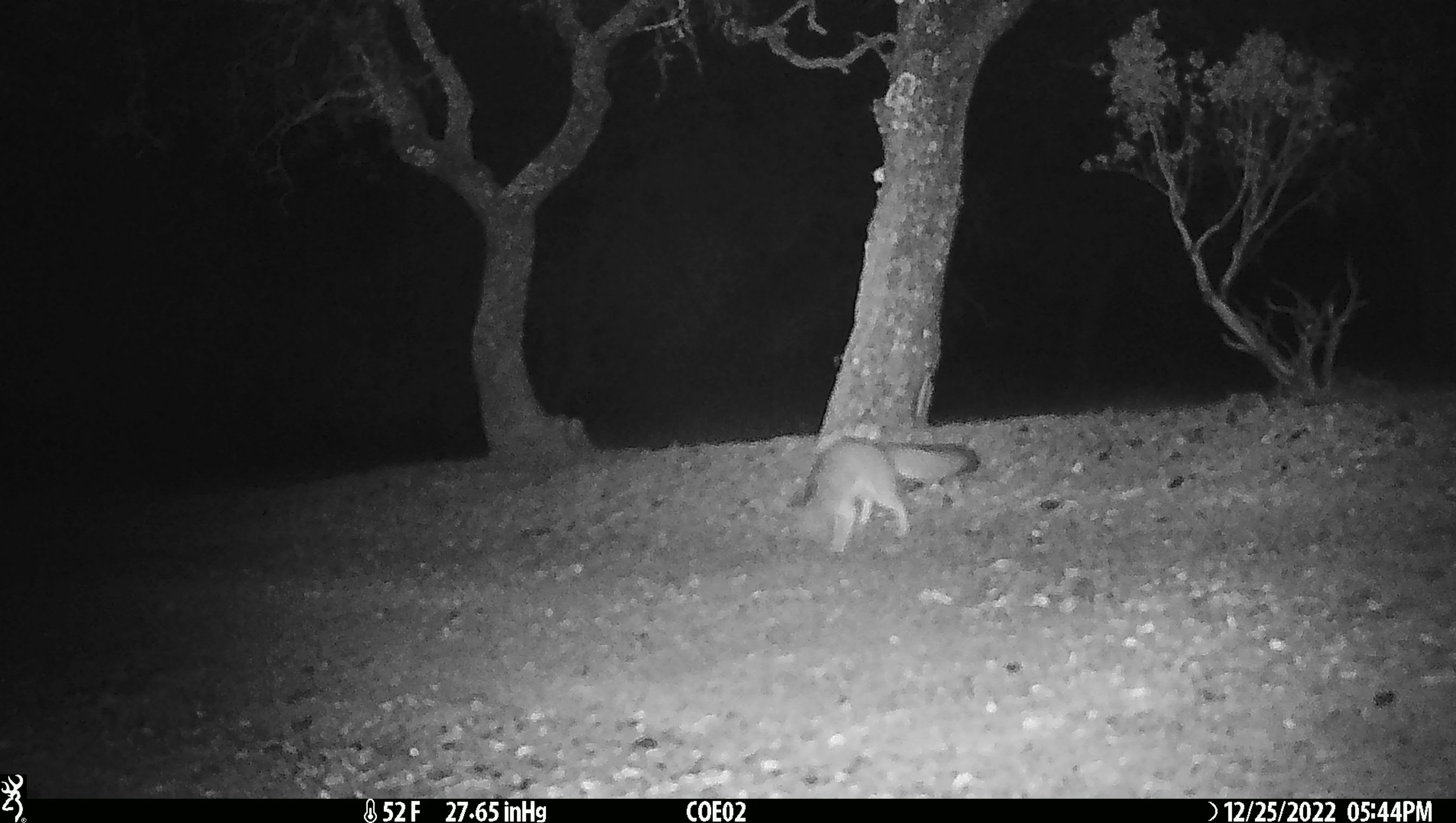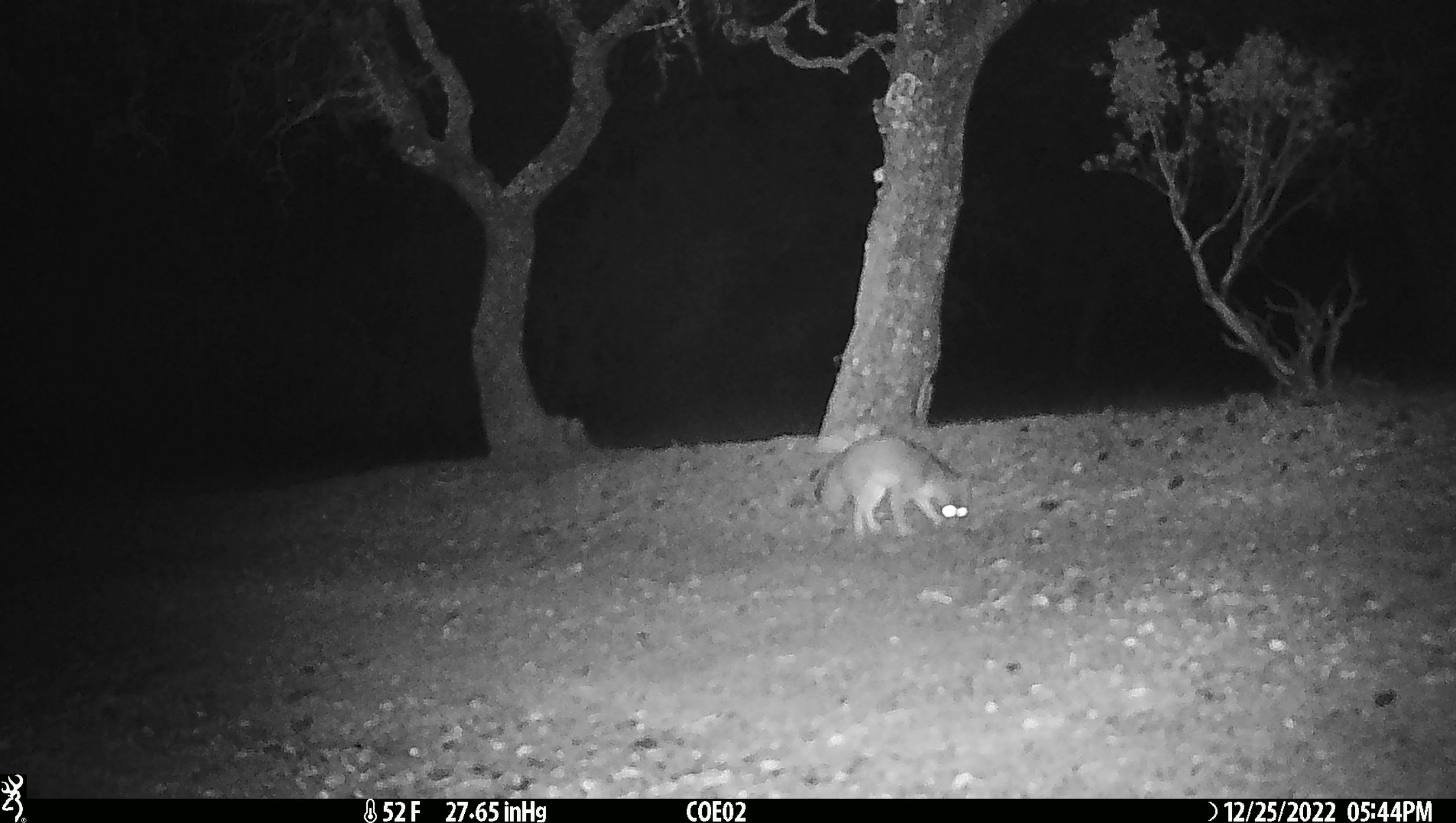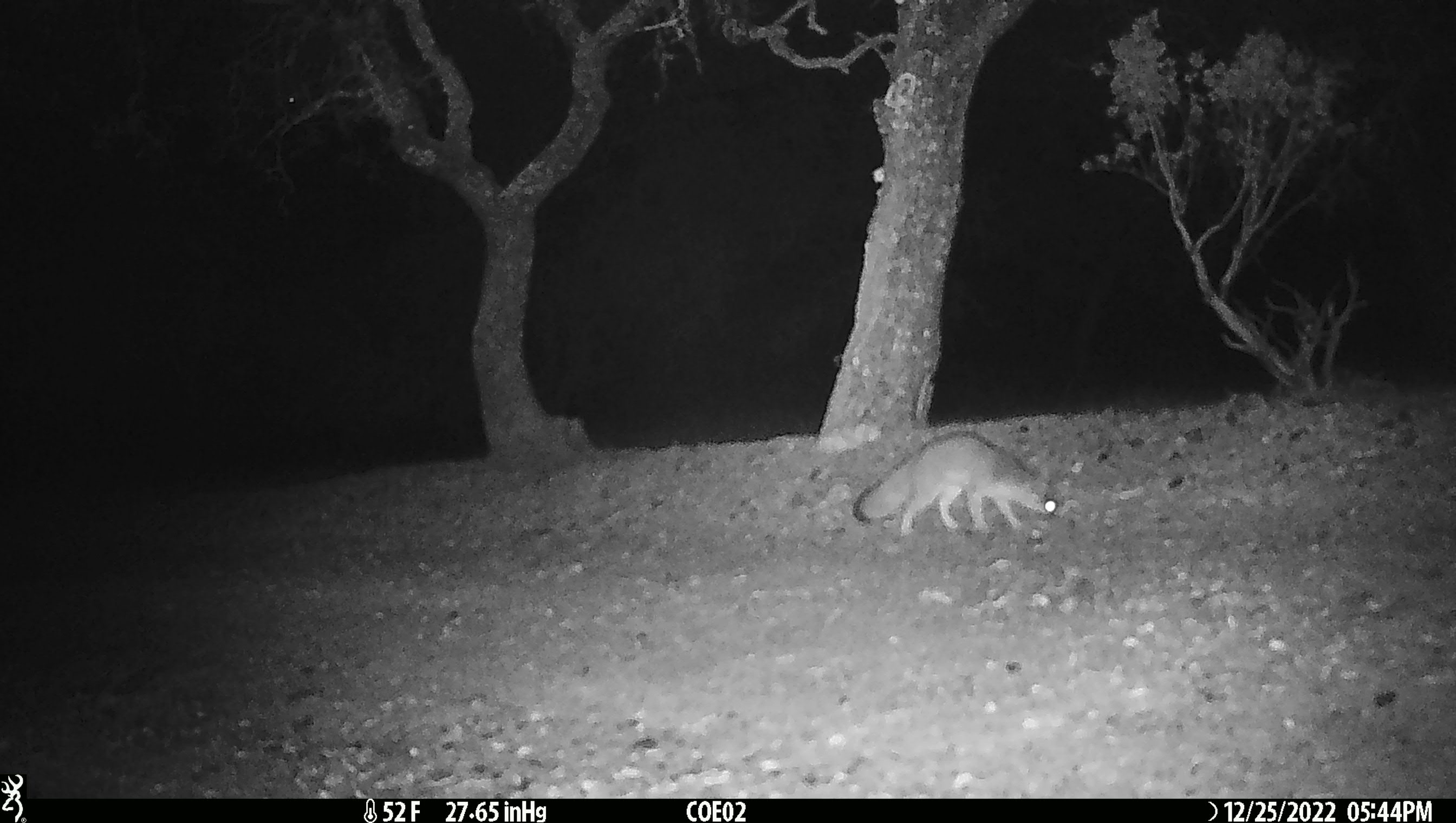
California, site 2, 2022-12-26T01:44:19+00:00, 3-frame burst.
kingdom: Animalia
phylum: Chordata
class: Mammalia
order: Carnivora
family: Canidae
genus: Urocyon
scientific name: Urocyon cinereoargenteus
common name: gray fox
Gray fox (Urocyon cinereoargenteus).